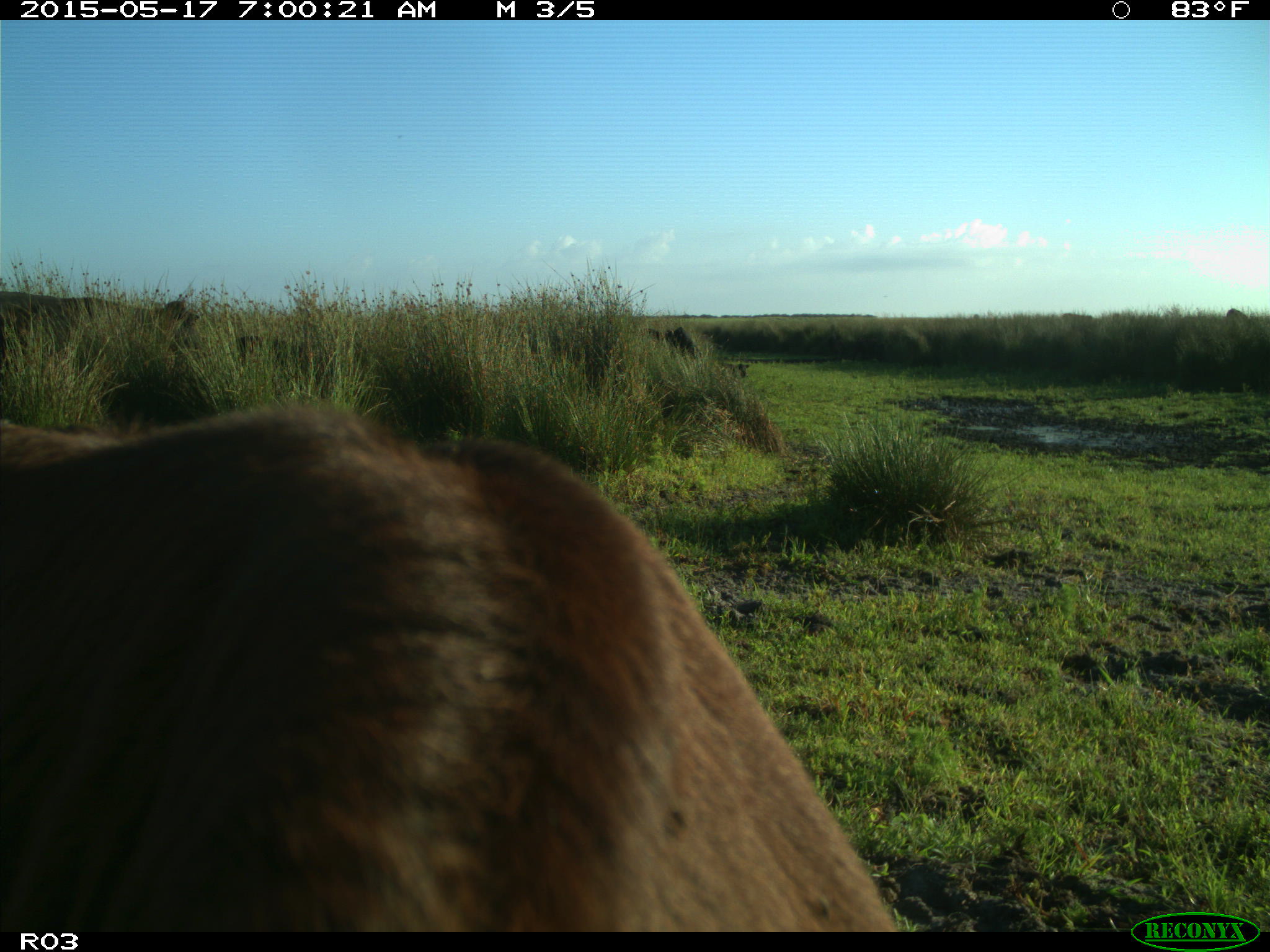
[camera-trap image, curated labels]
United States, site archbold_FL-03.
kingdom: Animalia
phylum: Chordata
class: Mammalia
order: Artiodactyla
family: Bovidae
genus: Bos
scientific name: Bos taurus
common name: domestic cow